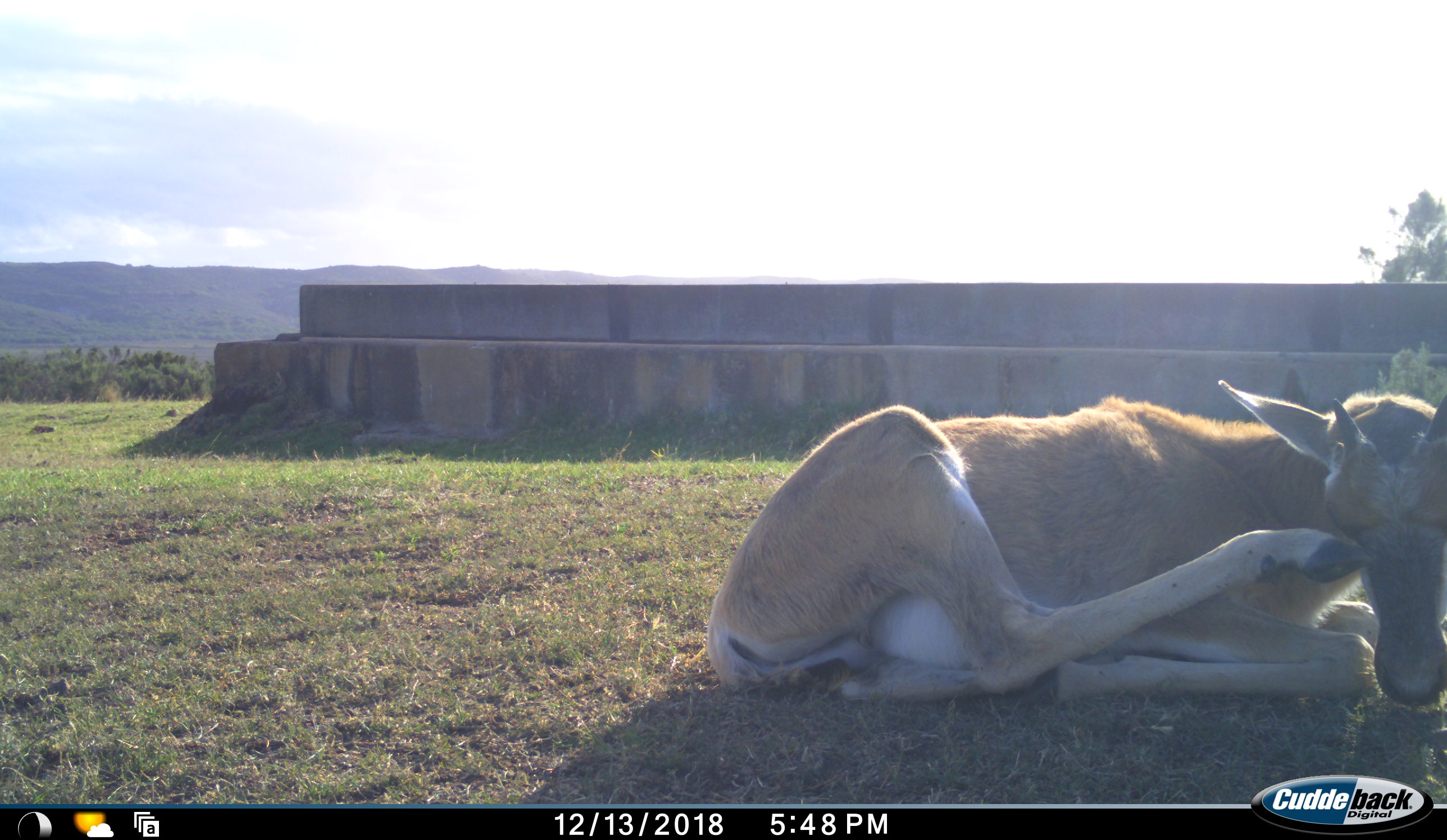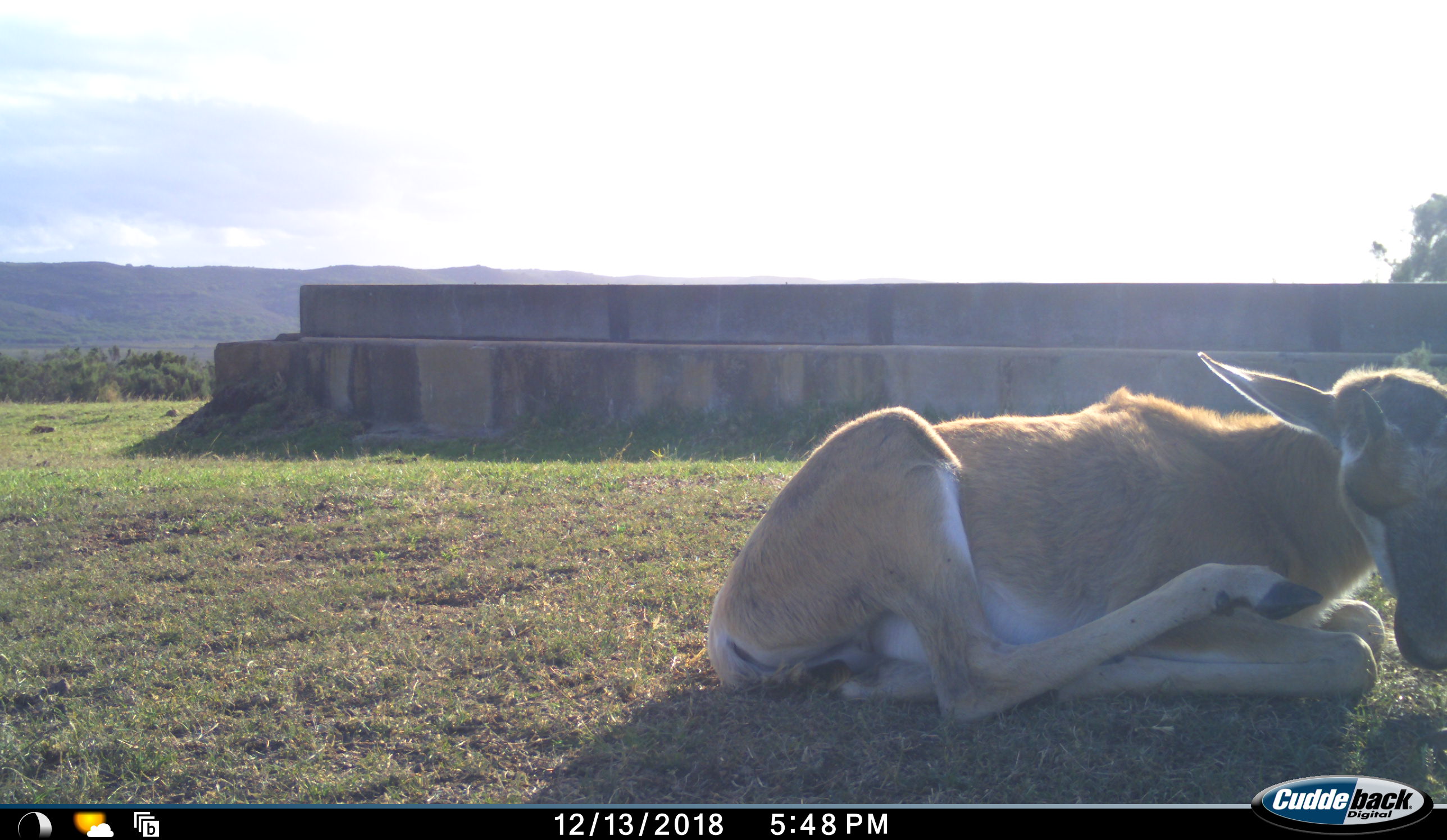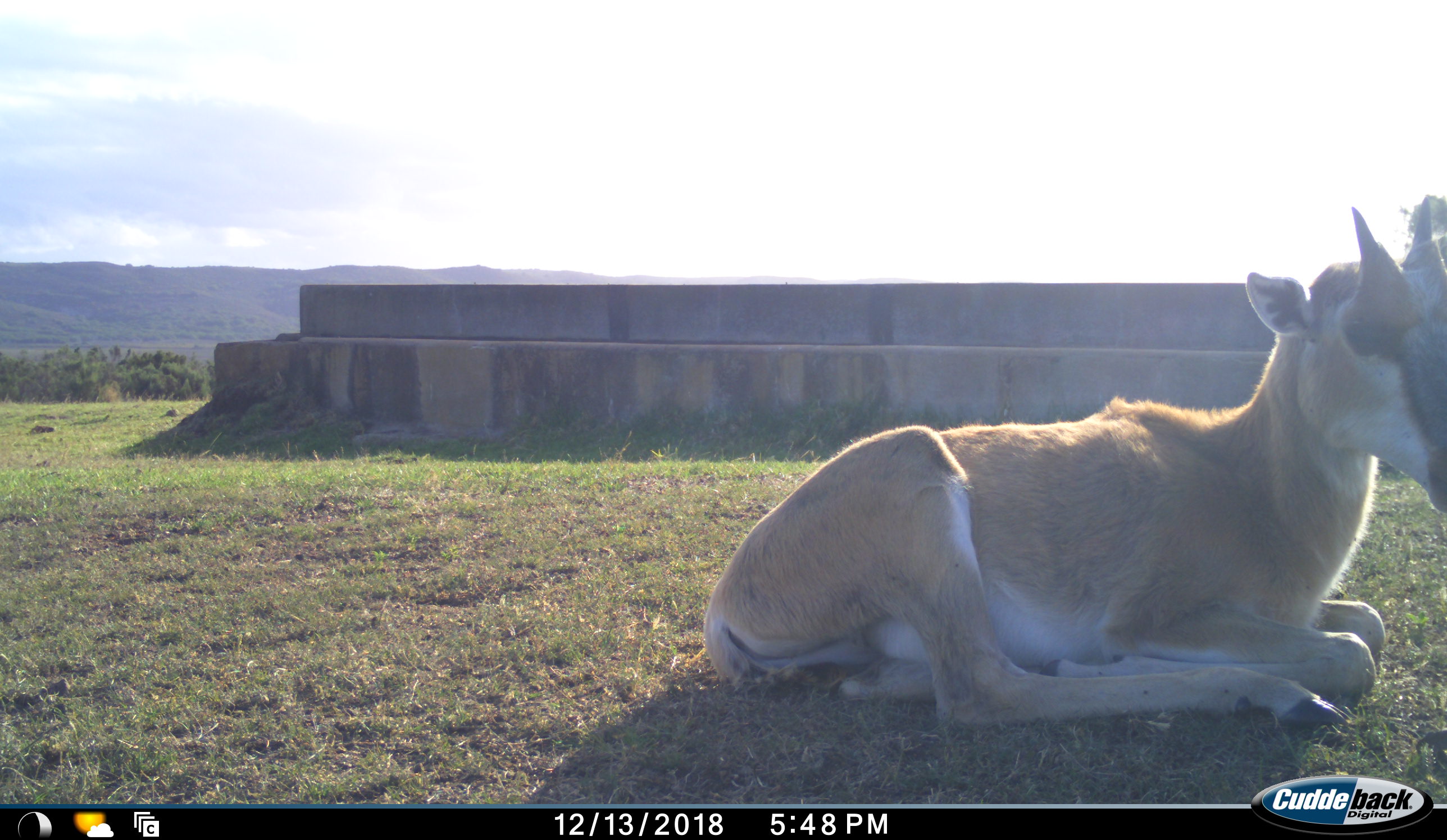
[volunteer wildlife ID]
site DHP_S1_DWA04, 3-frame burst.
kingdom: Animalia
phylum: Chordata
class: Mammalia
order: Artiodactyla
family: Bovidae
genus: Damaliscus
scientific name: Damaliscus pygargus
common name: bontebok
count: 1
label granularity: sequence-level